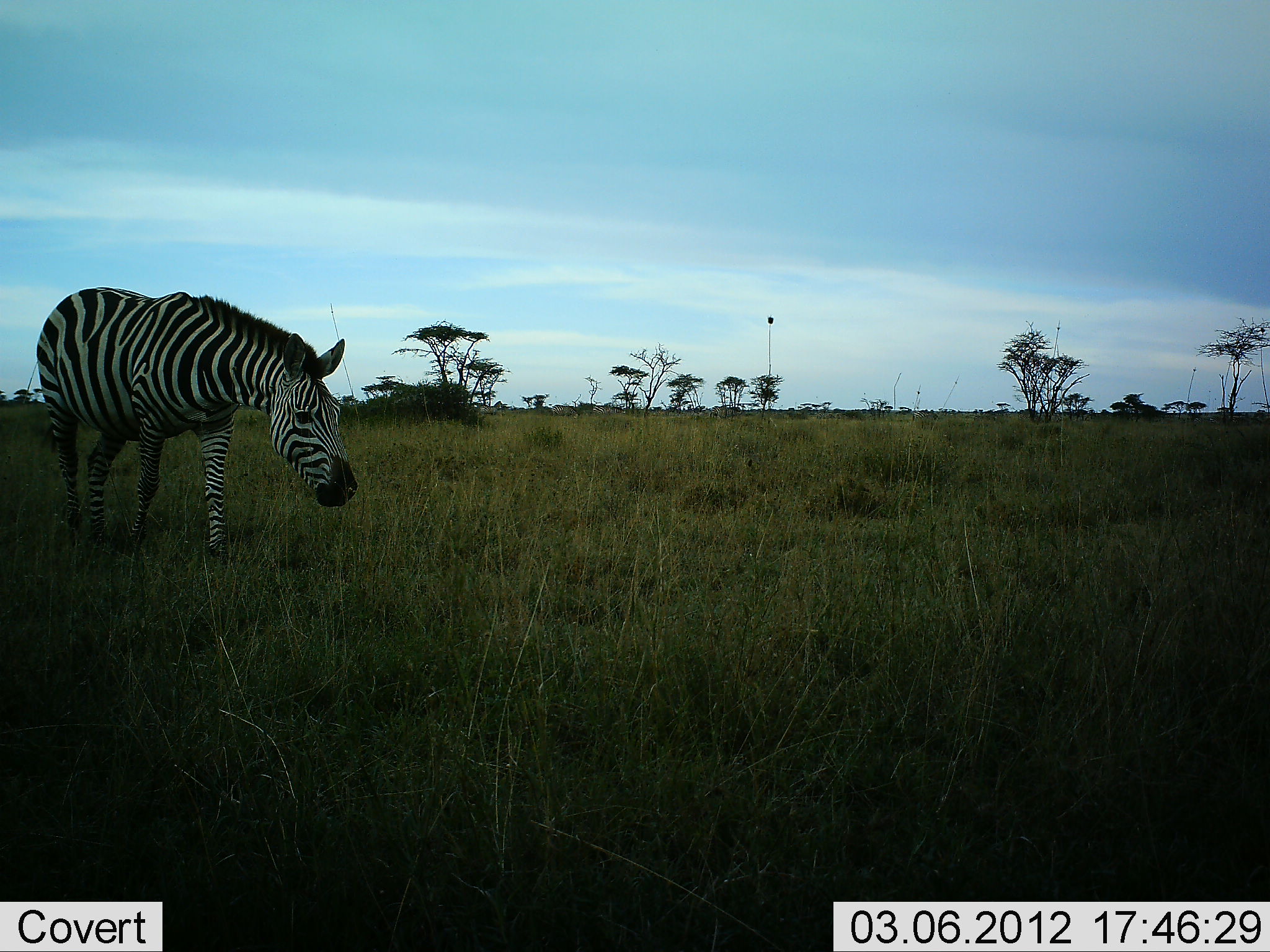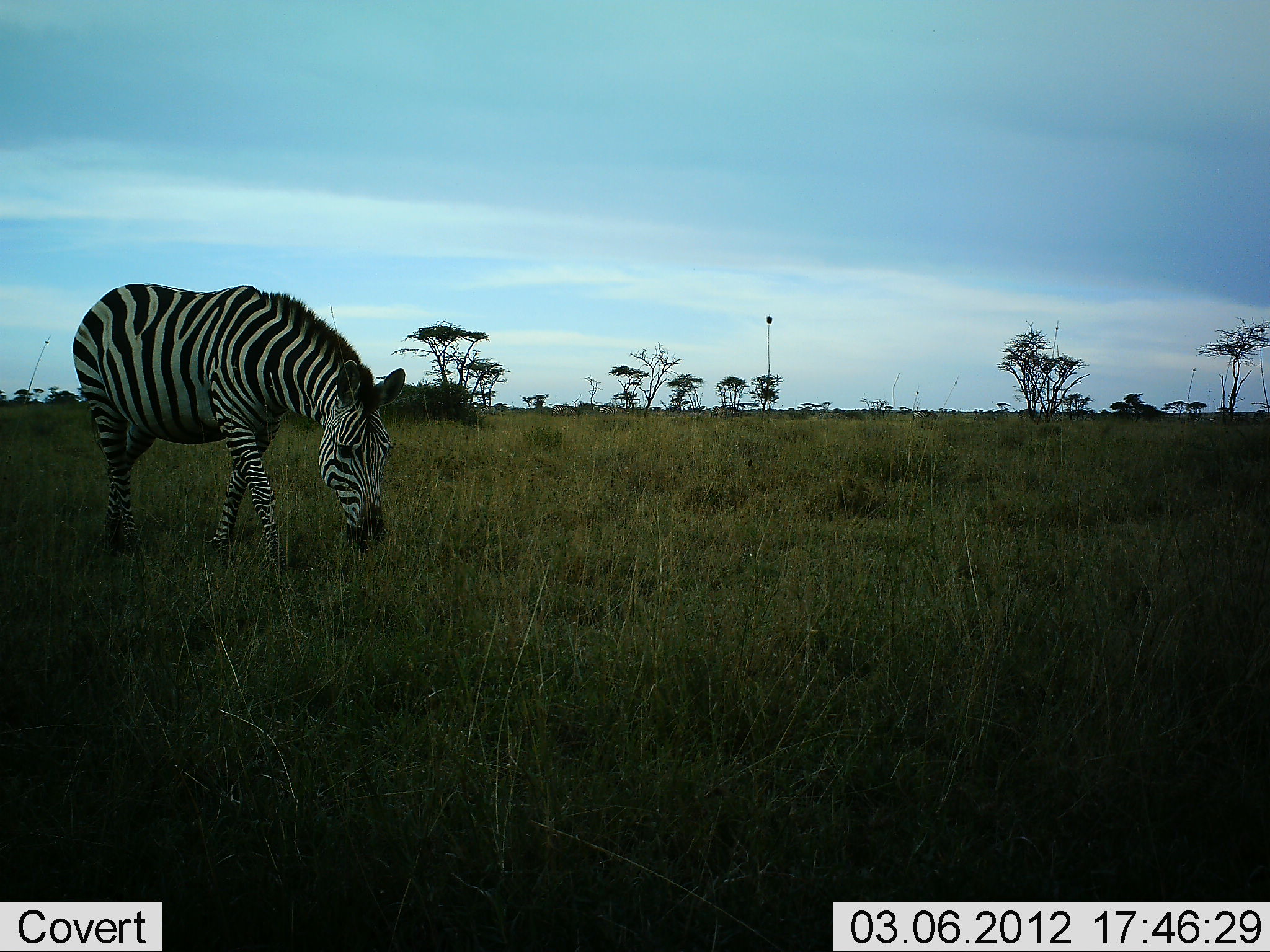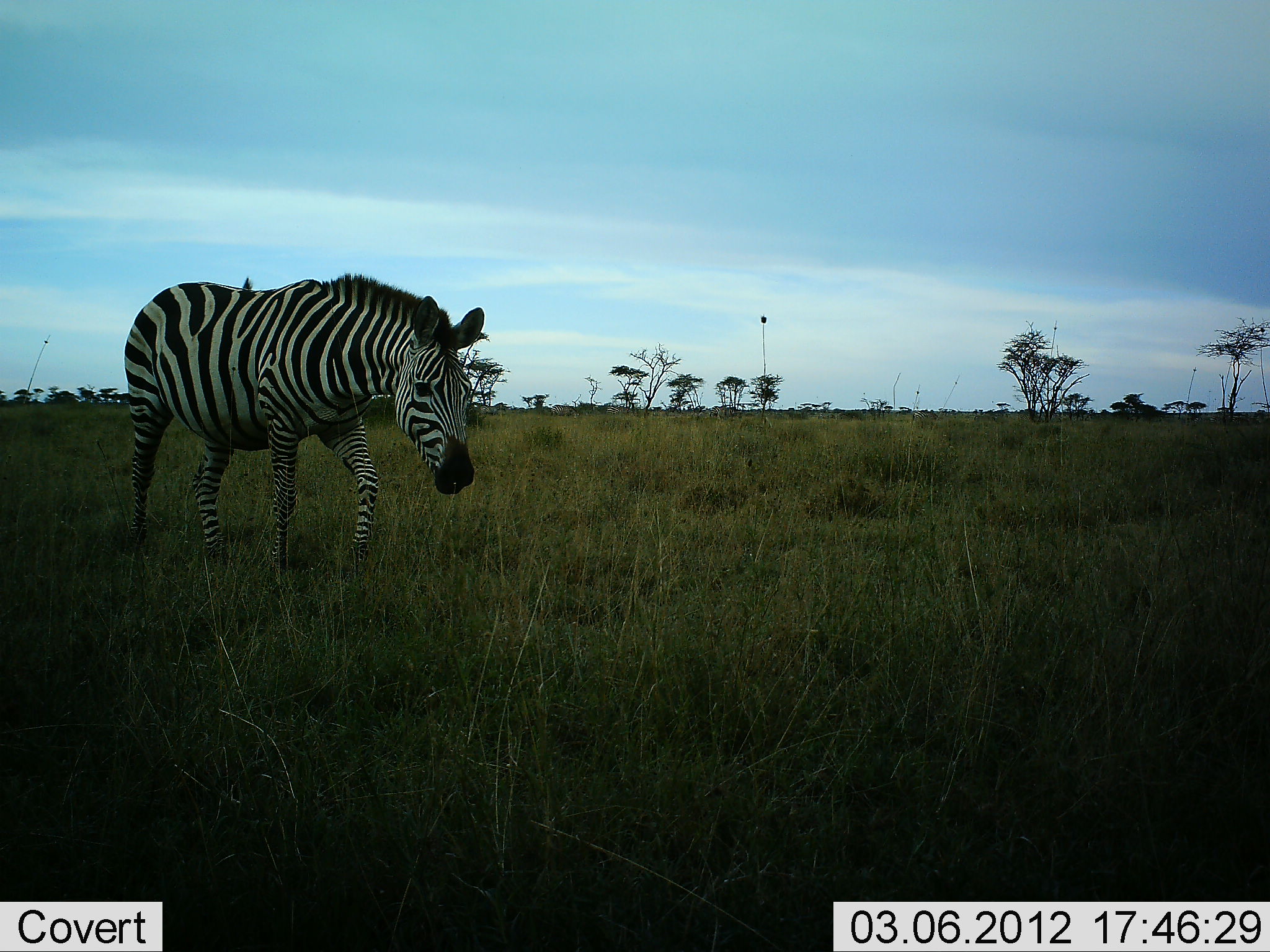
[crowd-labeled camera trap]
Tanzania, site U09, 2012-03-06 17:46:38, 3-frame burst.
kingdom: Animalia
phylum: Chordata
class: Mammalia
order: Perissodactyla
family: Equidae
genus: Equus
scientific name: Equus quagga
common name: plains zebra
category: zebra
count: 1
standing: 6%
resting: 0%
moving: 88%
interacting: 0%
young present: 0%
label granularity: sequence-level